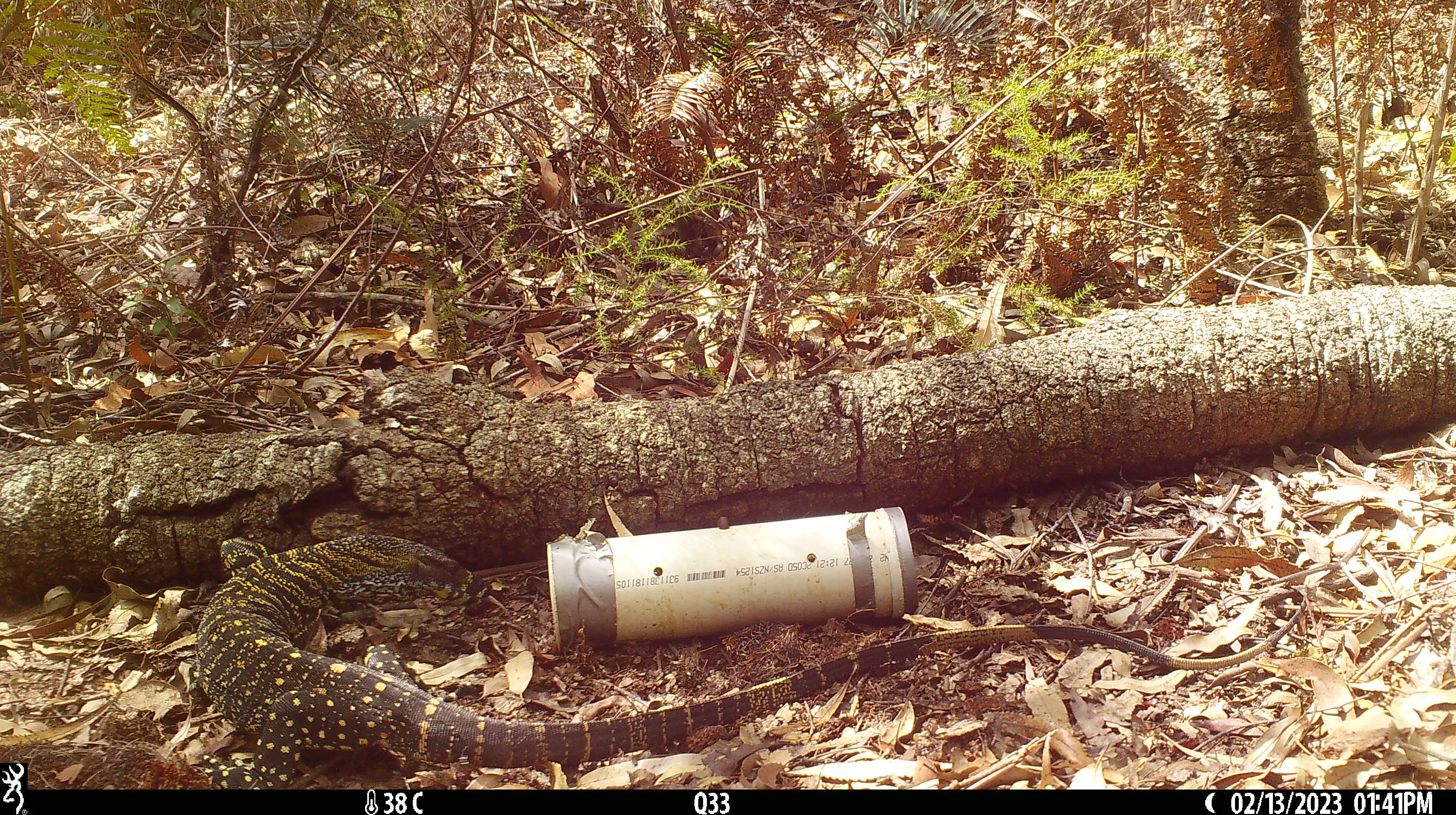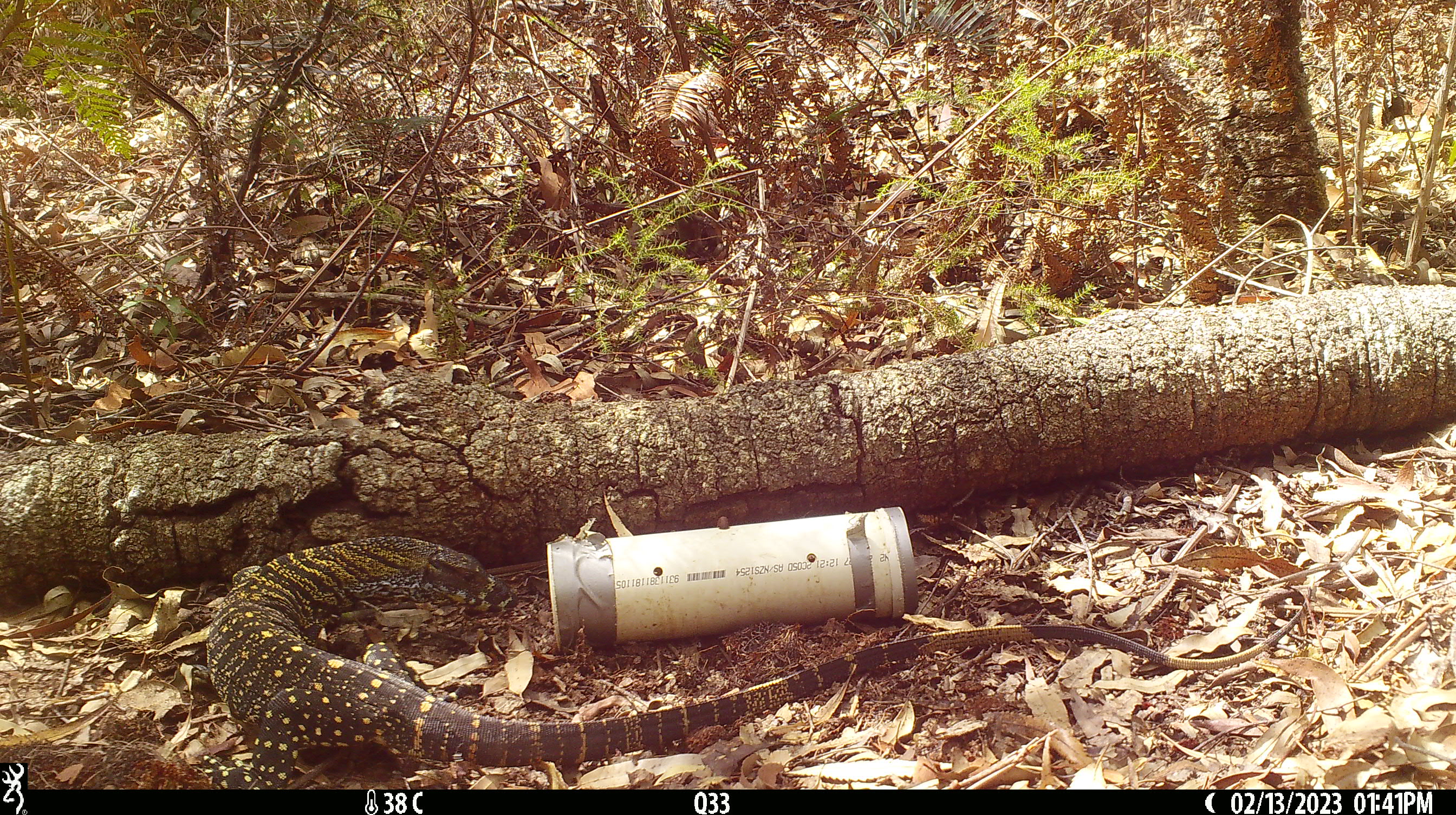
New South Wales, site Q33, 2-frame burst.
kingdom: Animalia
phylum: Chordata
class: Reptilia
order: Squamata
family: Varanidae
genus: Varanus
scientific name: Varanus varius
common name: lace monitor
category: goanna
Goanna (lace monitor) (Varanus varius).